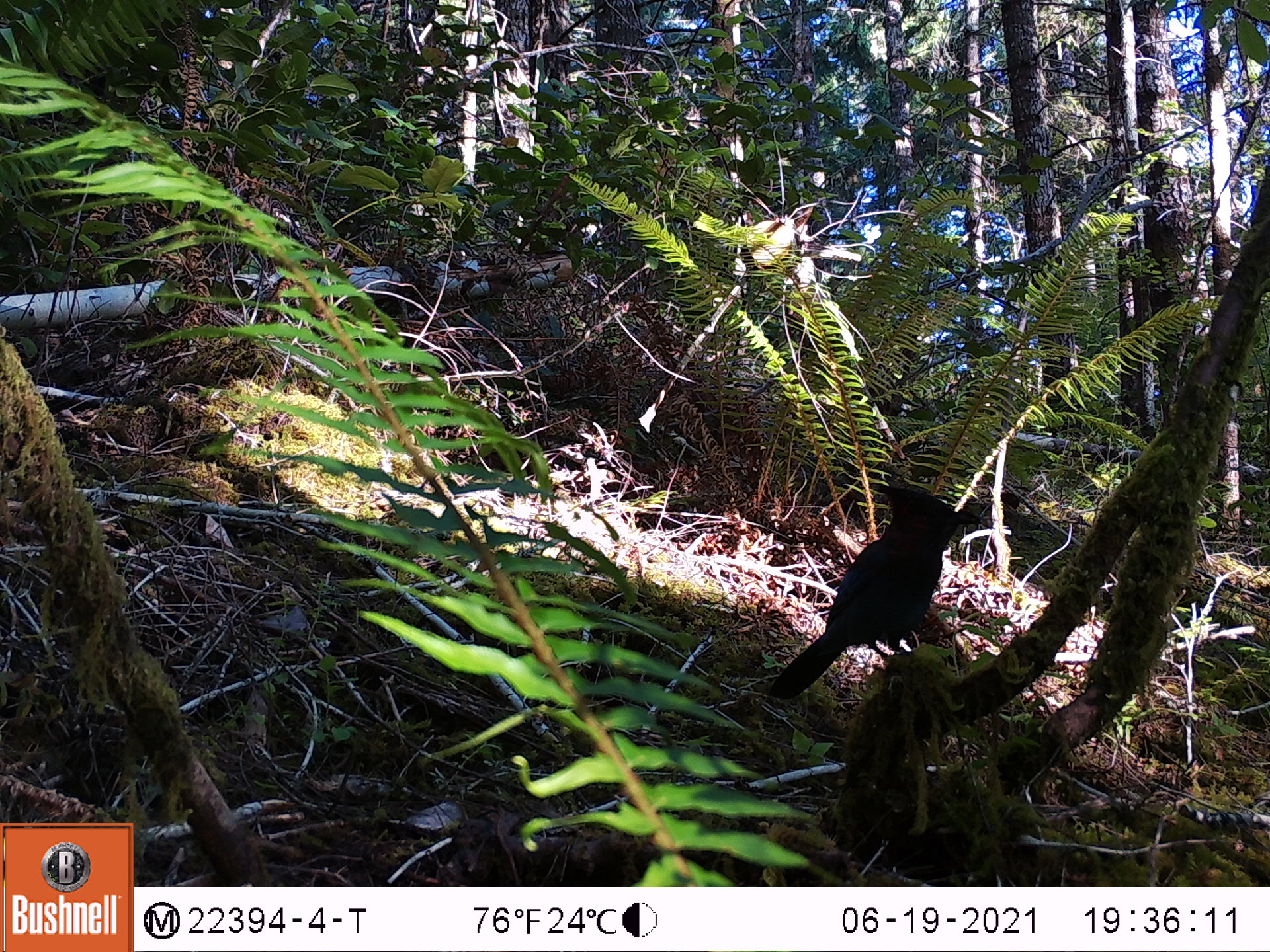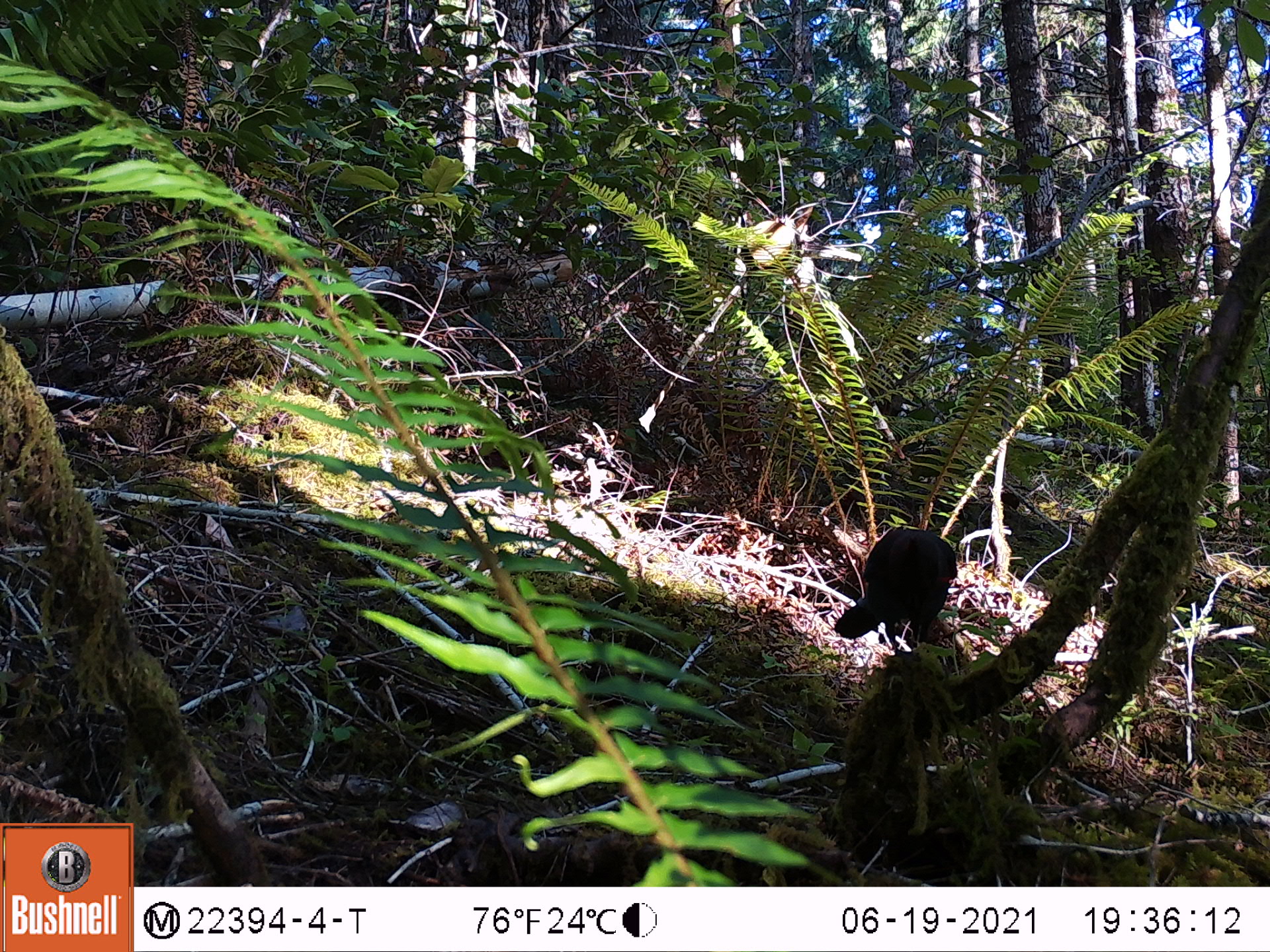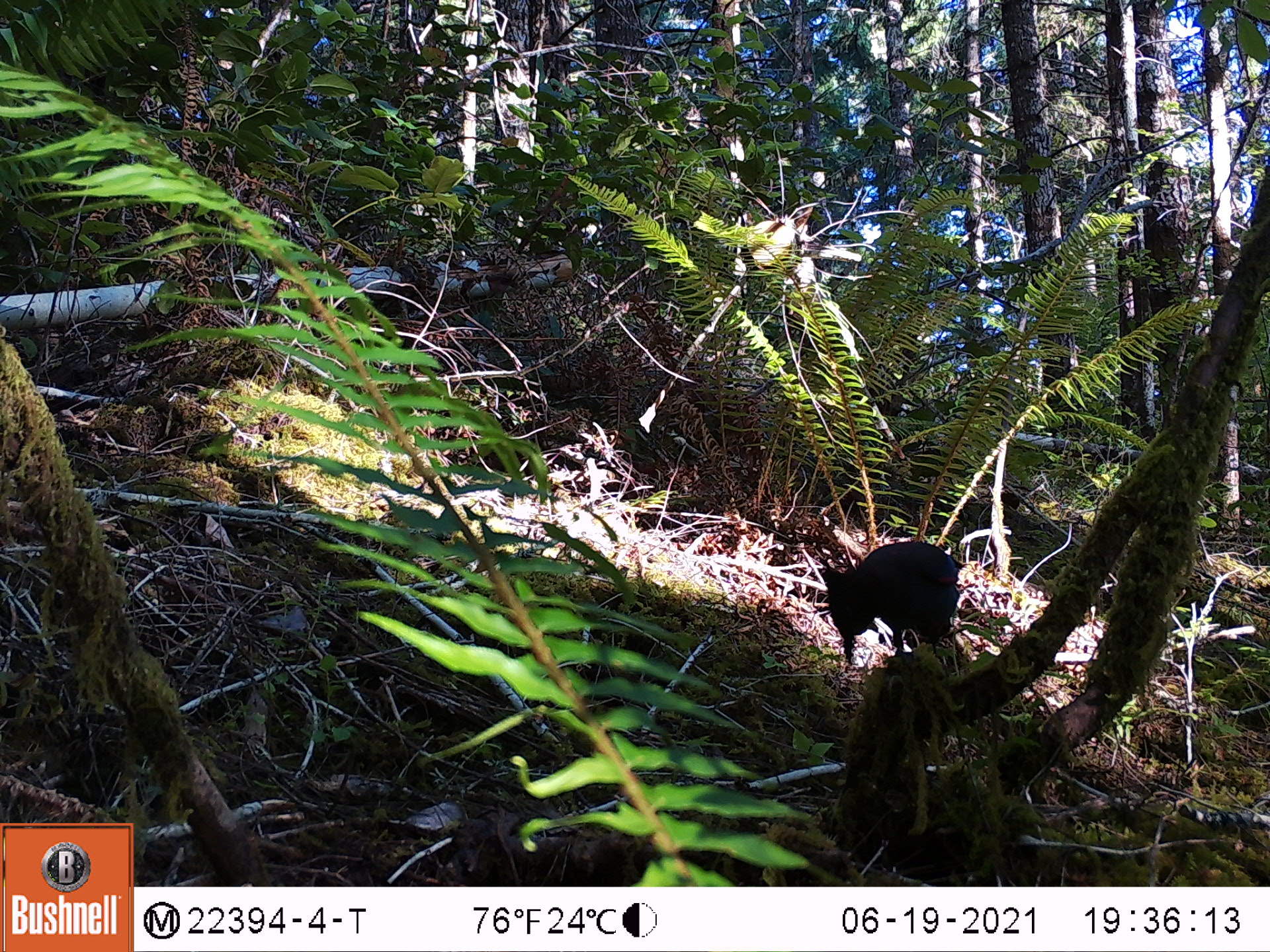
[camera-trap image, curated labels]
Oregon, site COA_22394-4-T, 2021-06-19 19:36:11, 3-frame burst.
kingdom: Animalia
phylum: Chordata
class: Aves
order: Passeriformes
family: Corvidae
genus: Cyanocitta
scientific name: Cyanocitta stelleri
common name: steller's jay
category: stellers jay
Stellers jay (steller's jay) (Cyanocitta stelleri).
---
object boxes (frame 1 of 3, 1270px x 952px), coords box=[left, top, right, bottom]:
stellers jay: box=[731, 443, 1050, 739]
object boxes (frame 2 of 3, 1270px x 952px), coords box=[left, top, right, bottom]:
stellers jay: box=[799, 471, 1036, 676]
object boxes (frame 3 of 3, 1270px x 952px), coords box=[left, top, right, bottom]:
stellers jay: box=[808, 461, 1046, 709]